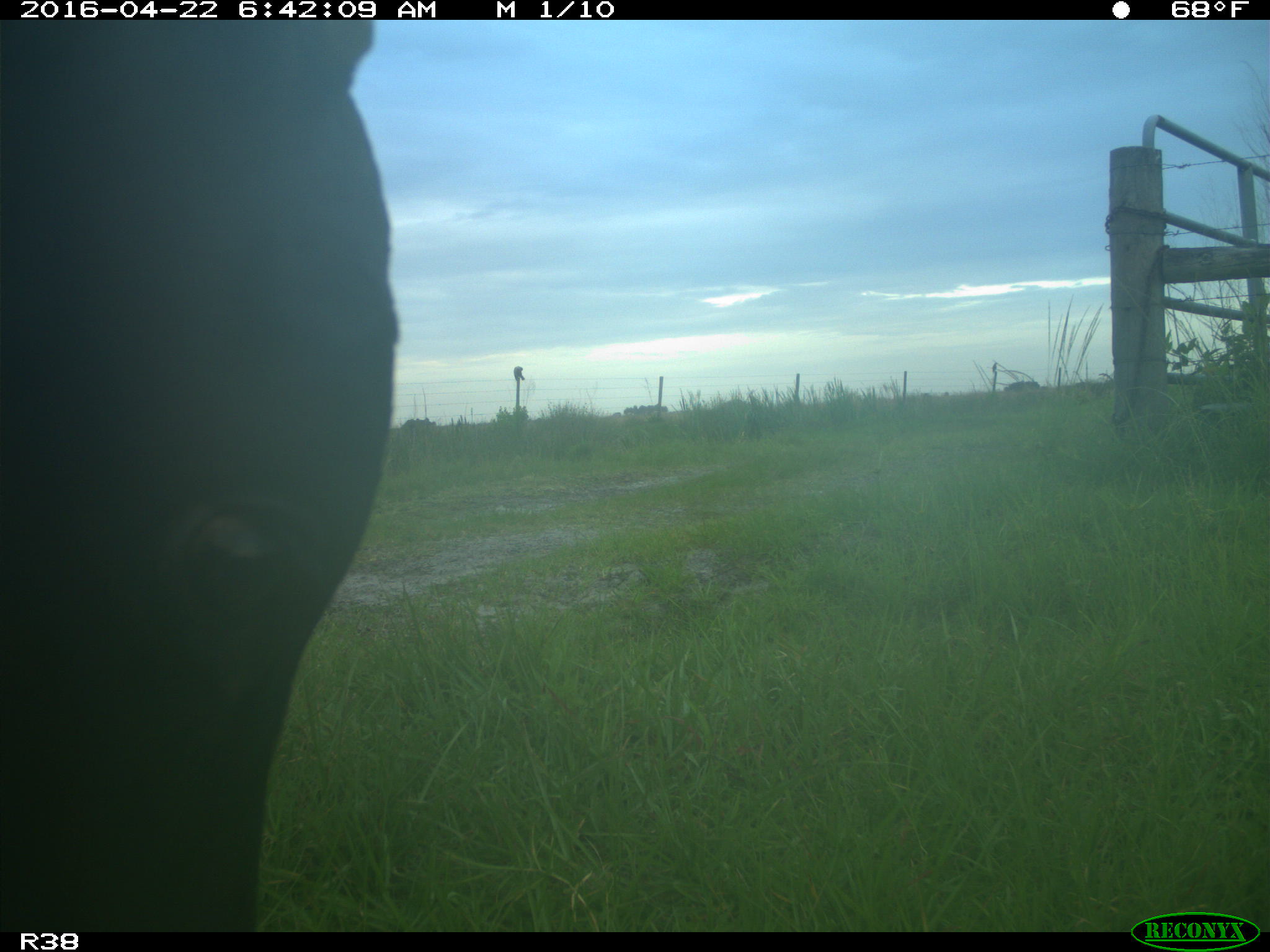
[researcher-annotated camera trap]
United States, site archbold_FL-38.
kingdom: Animalia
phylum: Chordata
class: Mammalia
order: Artiodactyla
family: Bovidae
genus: Bos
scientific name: Bos taurus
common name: domestic cow